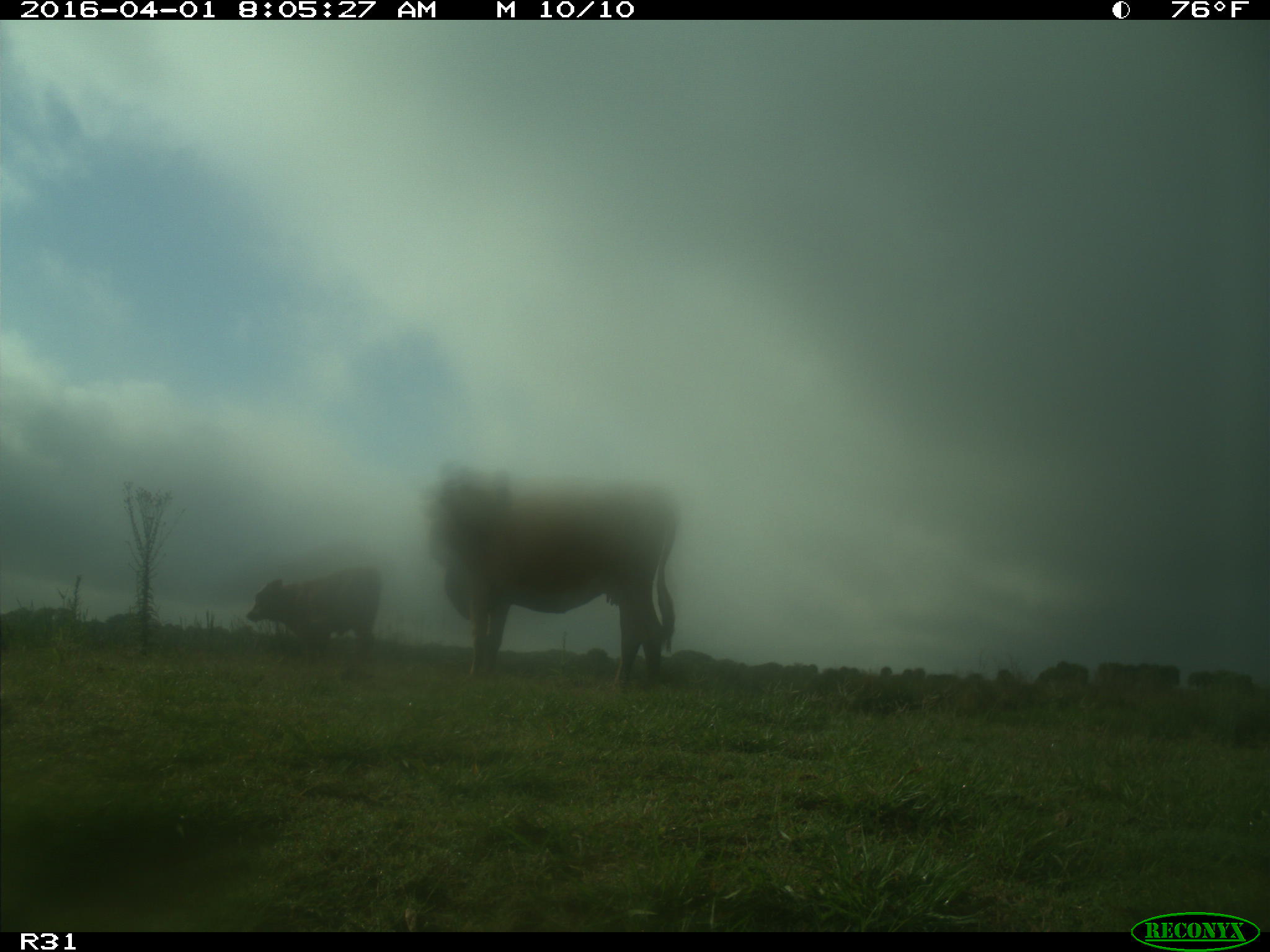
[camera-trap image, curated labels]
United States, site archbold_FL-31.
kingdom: Animalia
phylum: Chordata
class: Mammalia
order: Artiodactyla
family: Bovidae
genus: Bos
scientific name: Bos taurus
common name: domestic cow